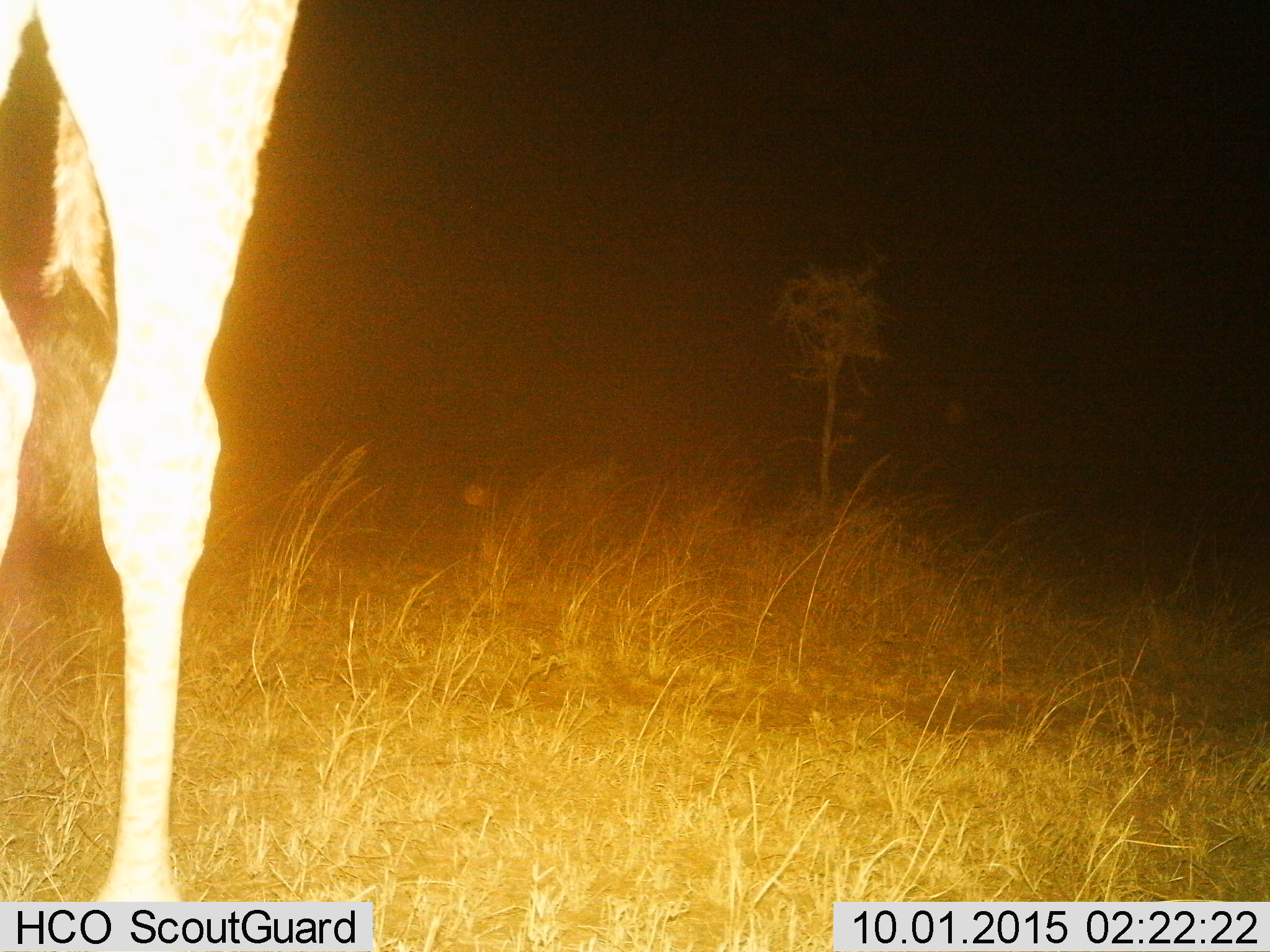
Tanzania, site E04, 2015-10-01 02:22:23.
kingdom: Animalia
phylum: Chordata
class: Mammalia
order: Artiodactyla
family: Giraffidae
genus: Giraffa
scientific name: Giraffa camelopardalis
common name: giraffe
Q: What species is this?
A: Giraffe (Giraffa camelopardalis).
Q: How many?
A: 1.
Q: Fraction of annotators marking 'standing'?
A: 77%.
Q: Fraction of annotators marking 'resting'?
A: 8%.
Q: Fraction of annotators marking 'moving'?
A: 15%.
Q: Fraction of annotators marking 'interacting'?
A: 0%.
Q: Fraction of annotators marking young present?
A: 0%.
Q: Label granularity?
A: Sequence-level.